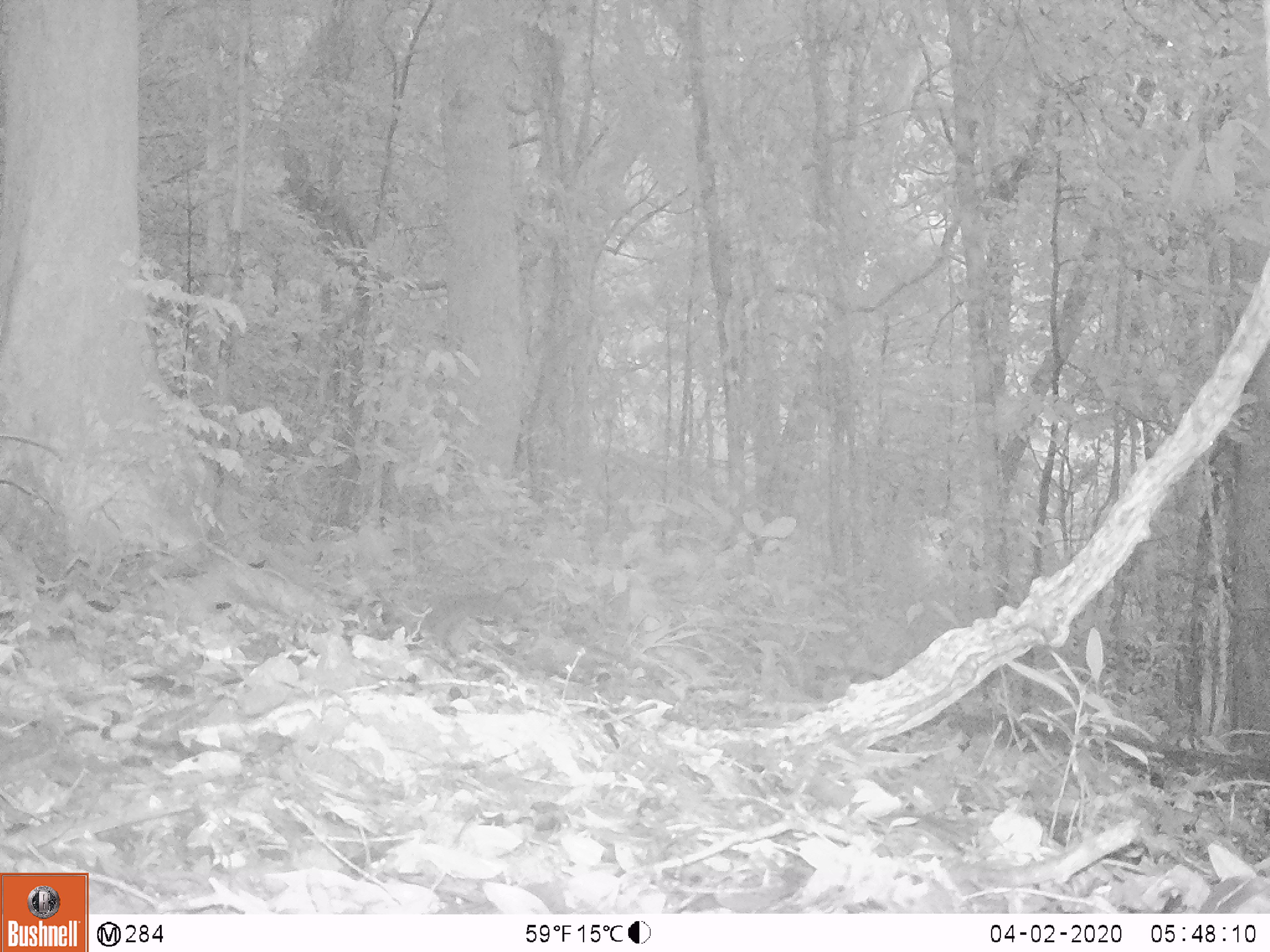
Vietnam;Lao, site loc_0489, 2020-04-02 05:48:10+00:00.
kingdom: Animalia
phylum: Chordata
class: Mammalia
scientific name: Mammalia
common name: mammal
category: unidentified small mammal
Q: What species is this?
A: Unidentified small mammal (mammal) (Mammalia).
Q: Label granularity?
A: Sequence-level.